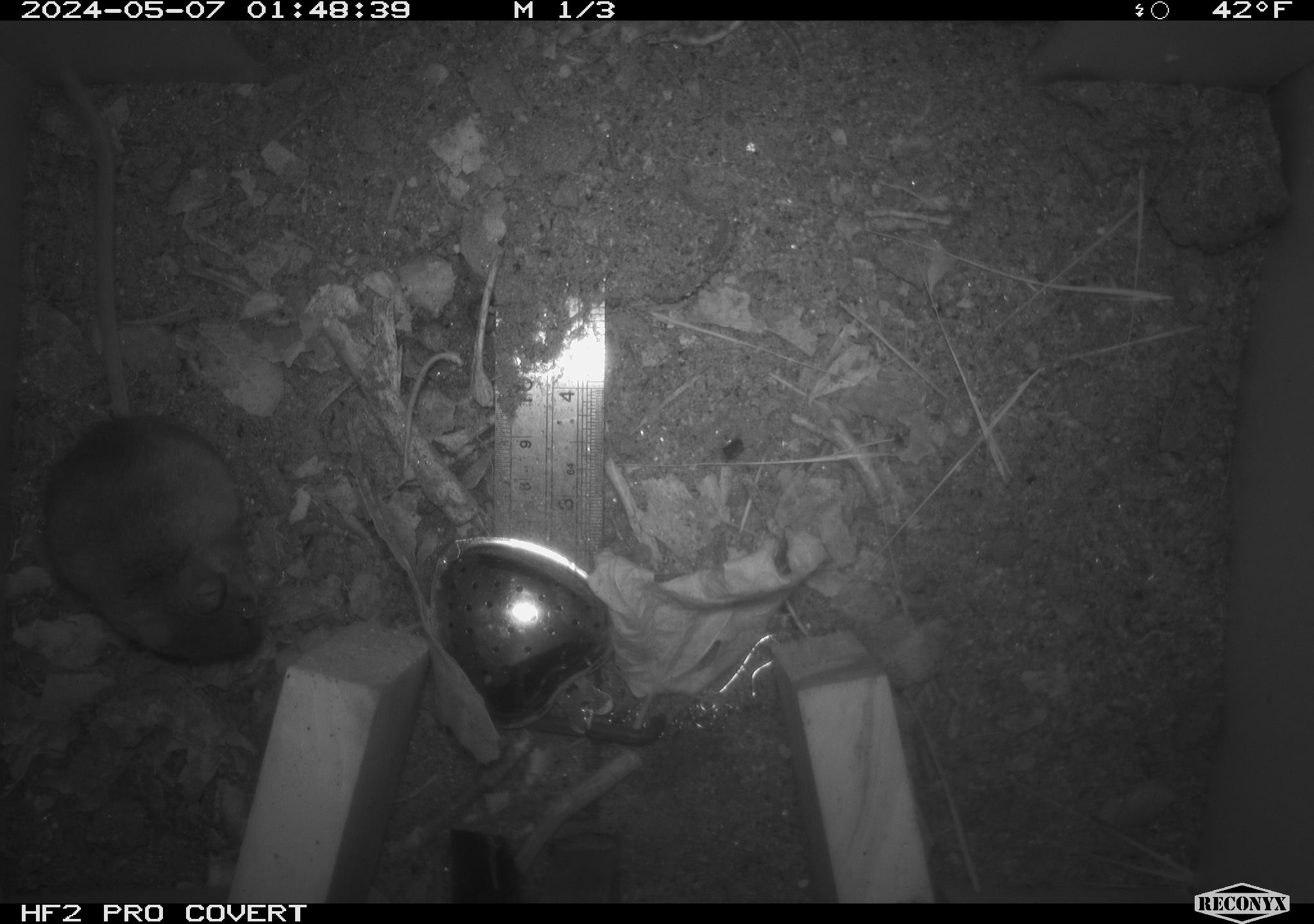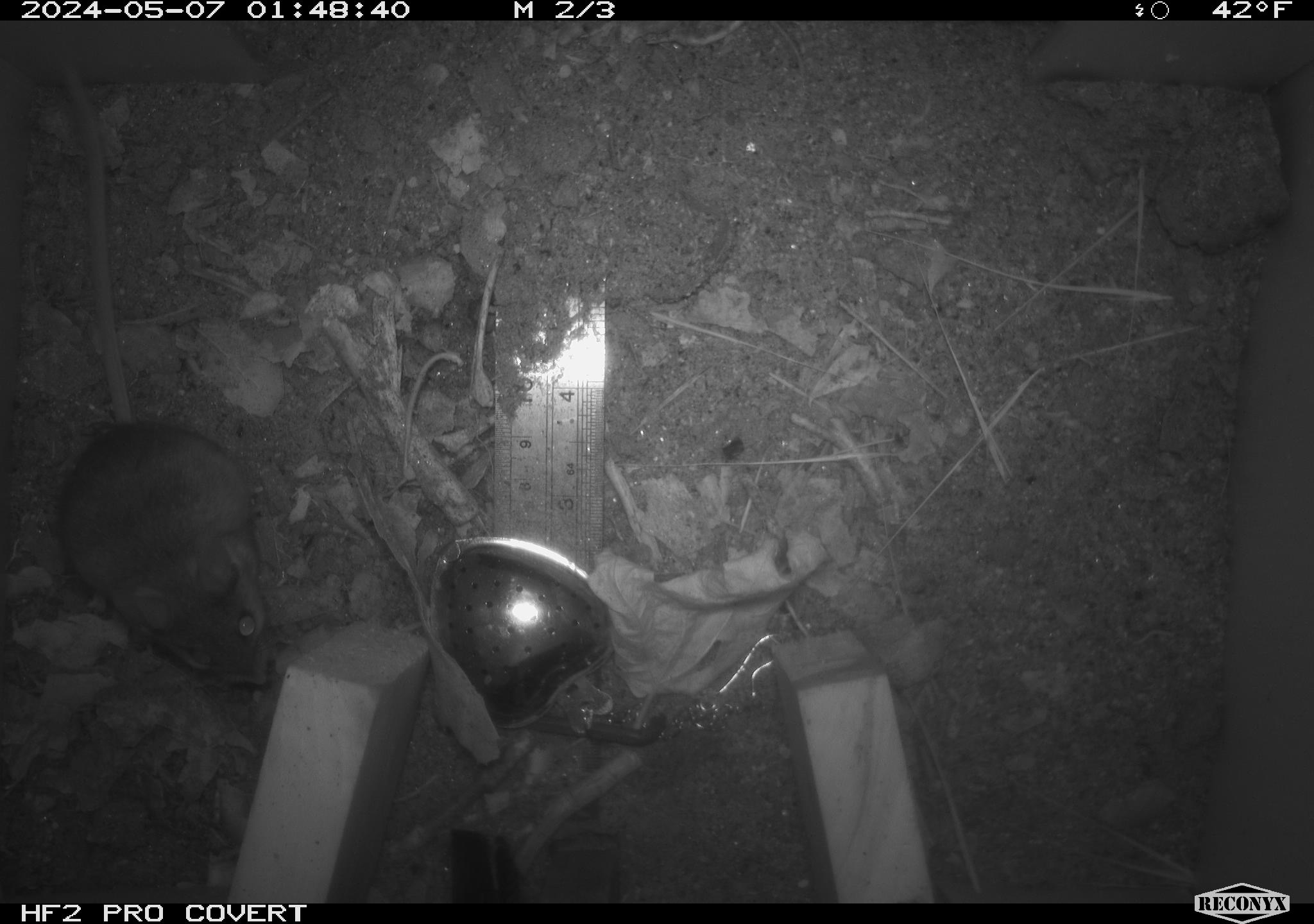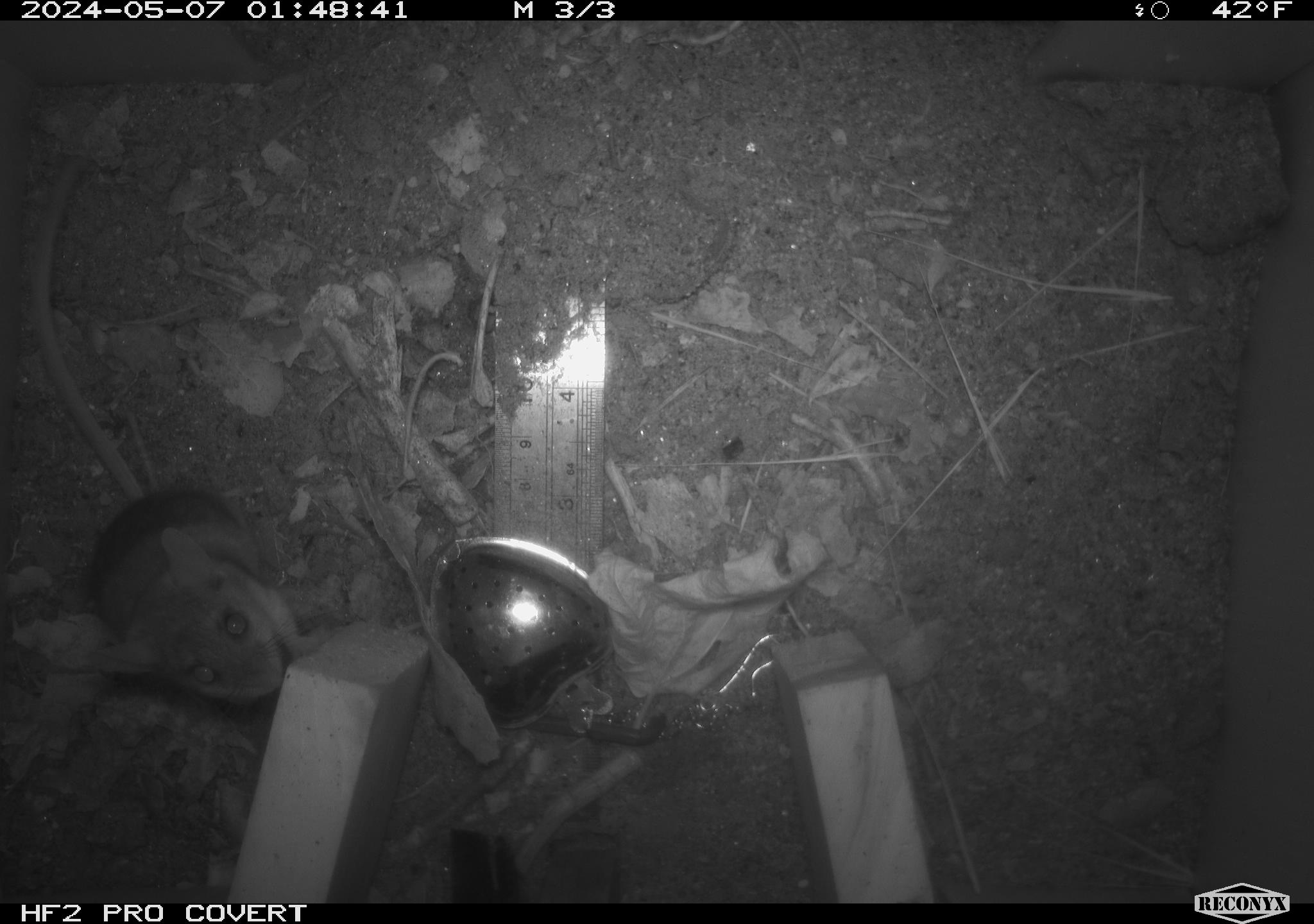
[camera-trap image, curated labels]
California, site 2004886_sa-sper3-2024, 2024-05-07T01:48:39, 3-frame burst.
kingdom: Animalia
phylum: Chordata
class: Mammalia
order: Rodentia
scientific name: Rodentia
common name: mouse species